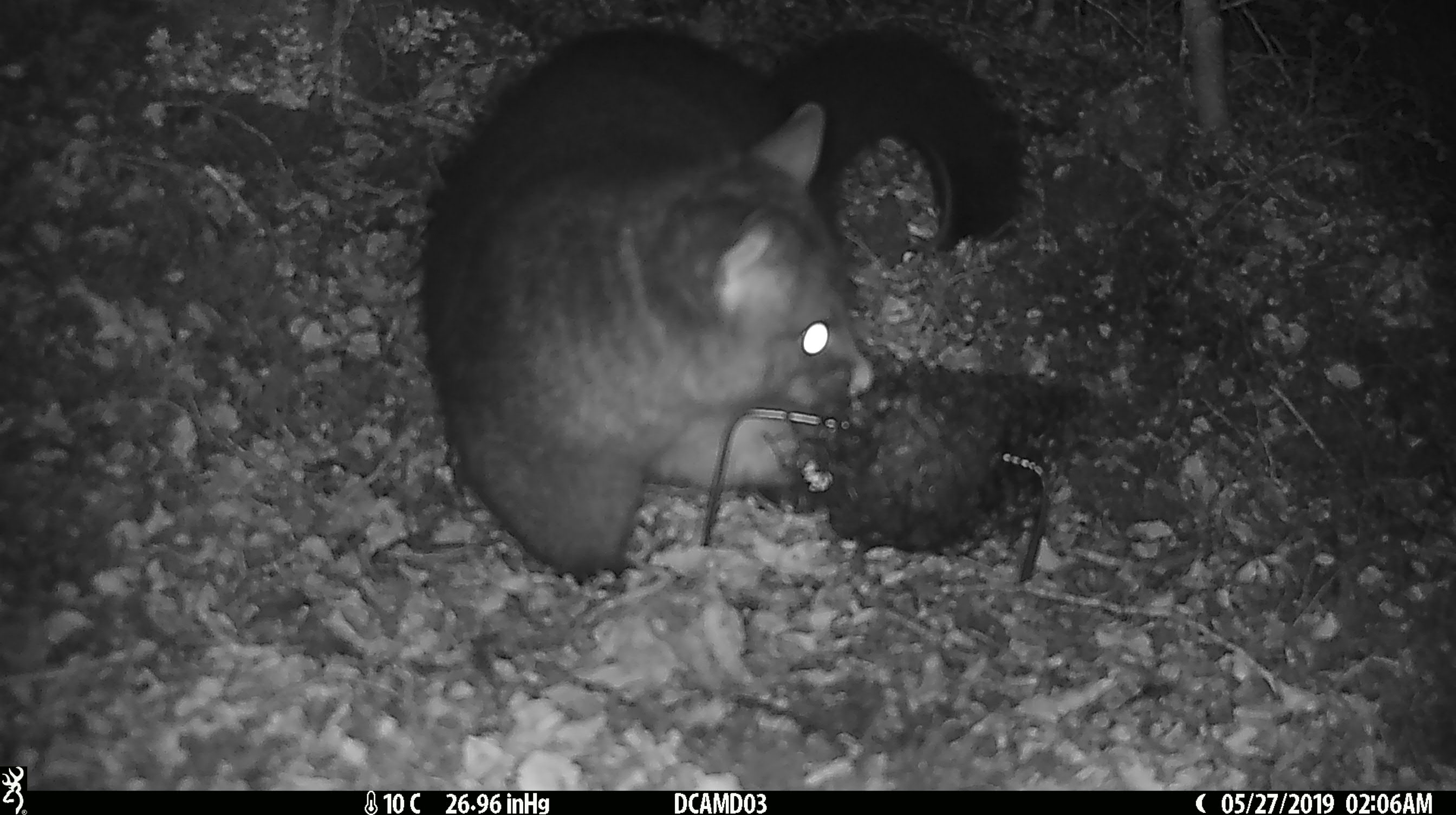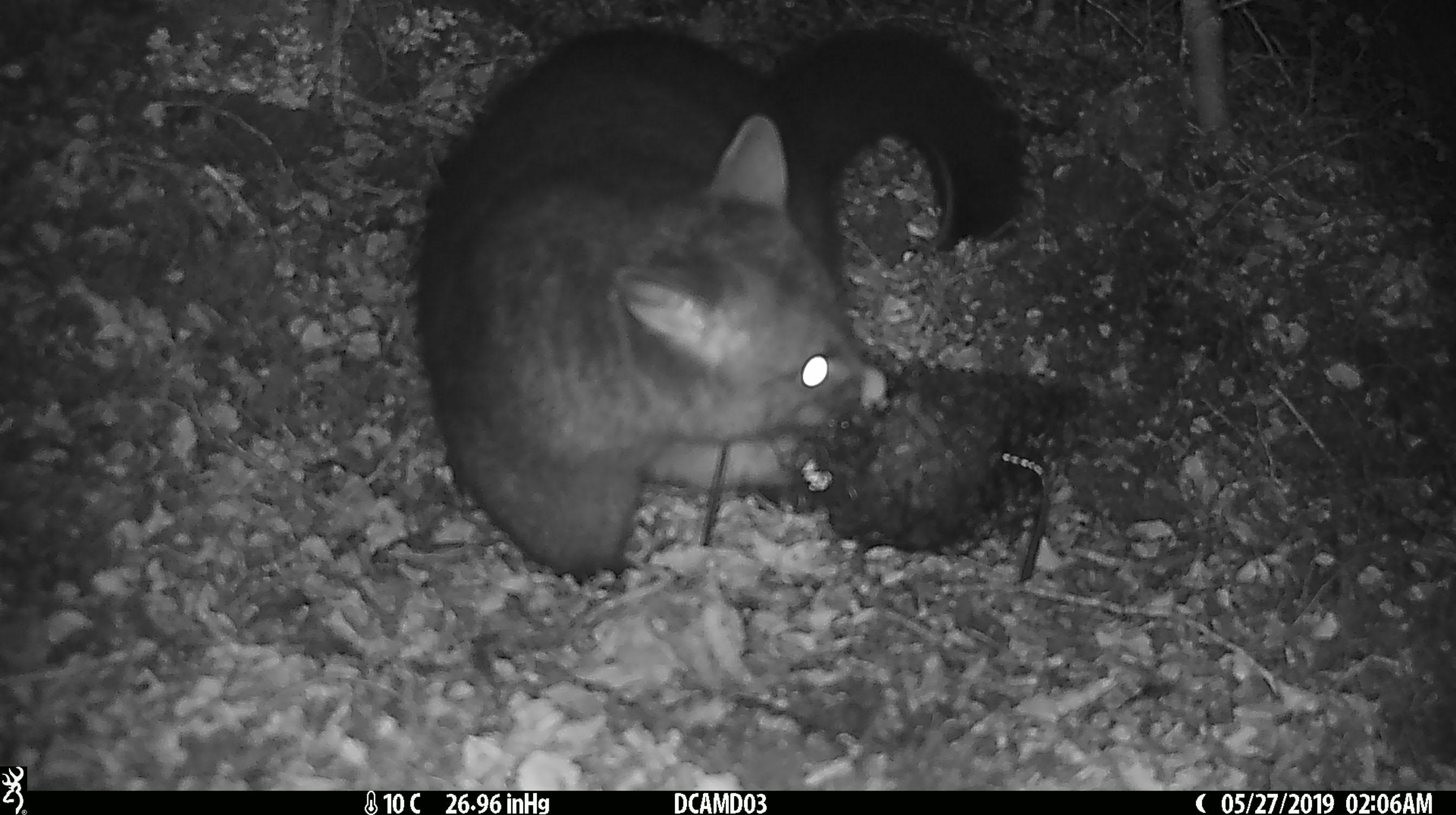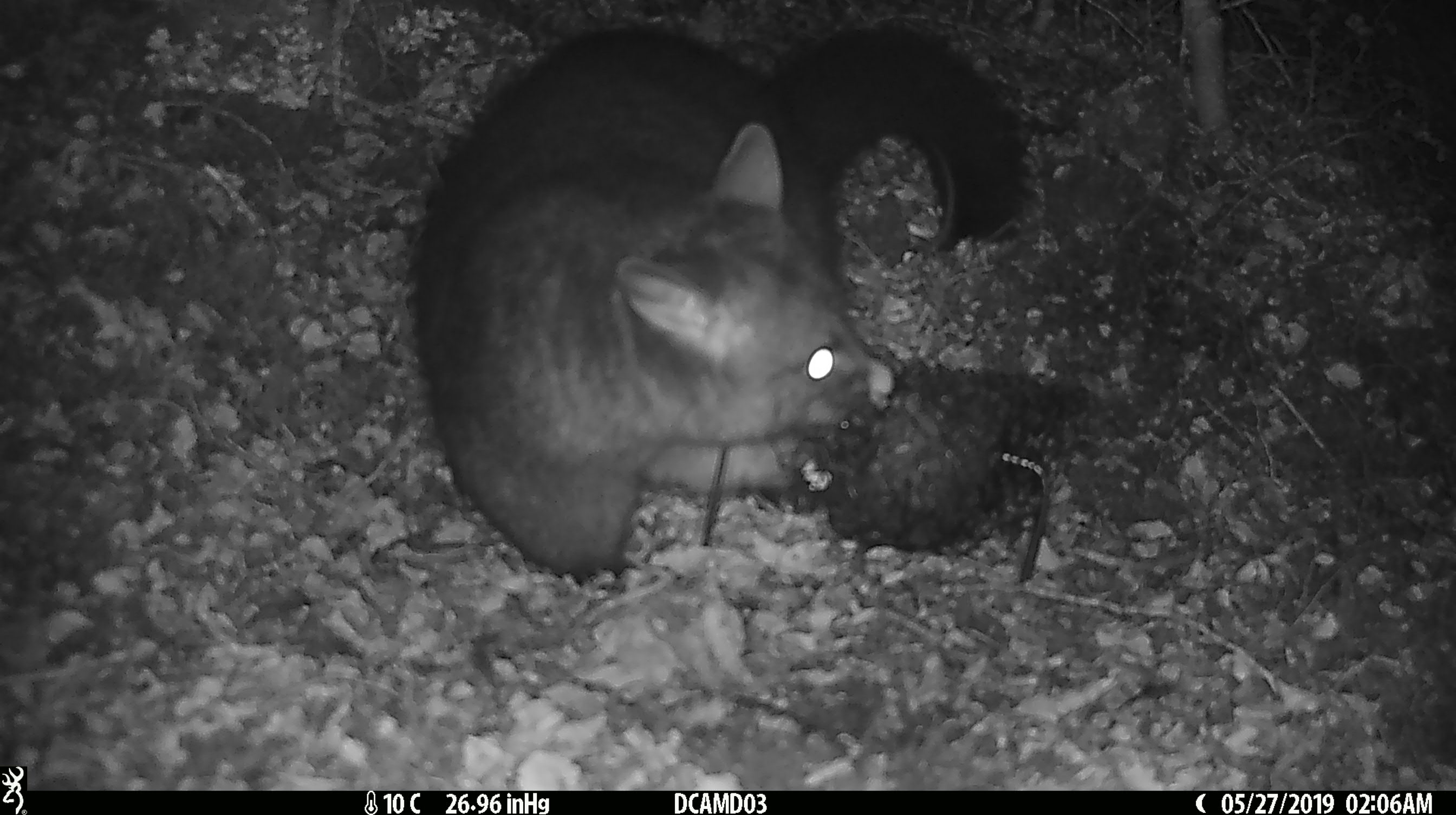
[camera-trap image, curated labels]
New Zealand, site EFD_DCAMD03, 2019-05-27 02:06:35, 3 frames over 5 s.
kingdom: Animalia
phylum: Chordata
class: Mammalia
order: Diprotodontia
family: Phalangeridae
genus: Trichosurus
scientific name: Trichosurus vulpecula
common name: common brushtail possum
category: possum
Possum (common brushtail possum) (Trichosurus vulpecula).